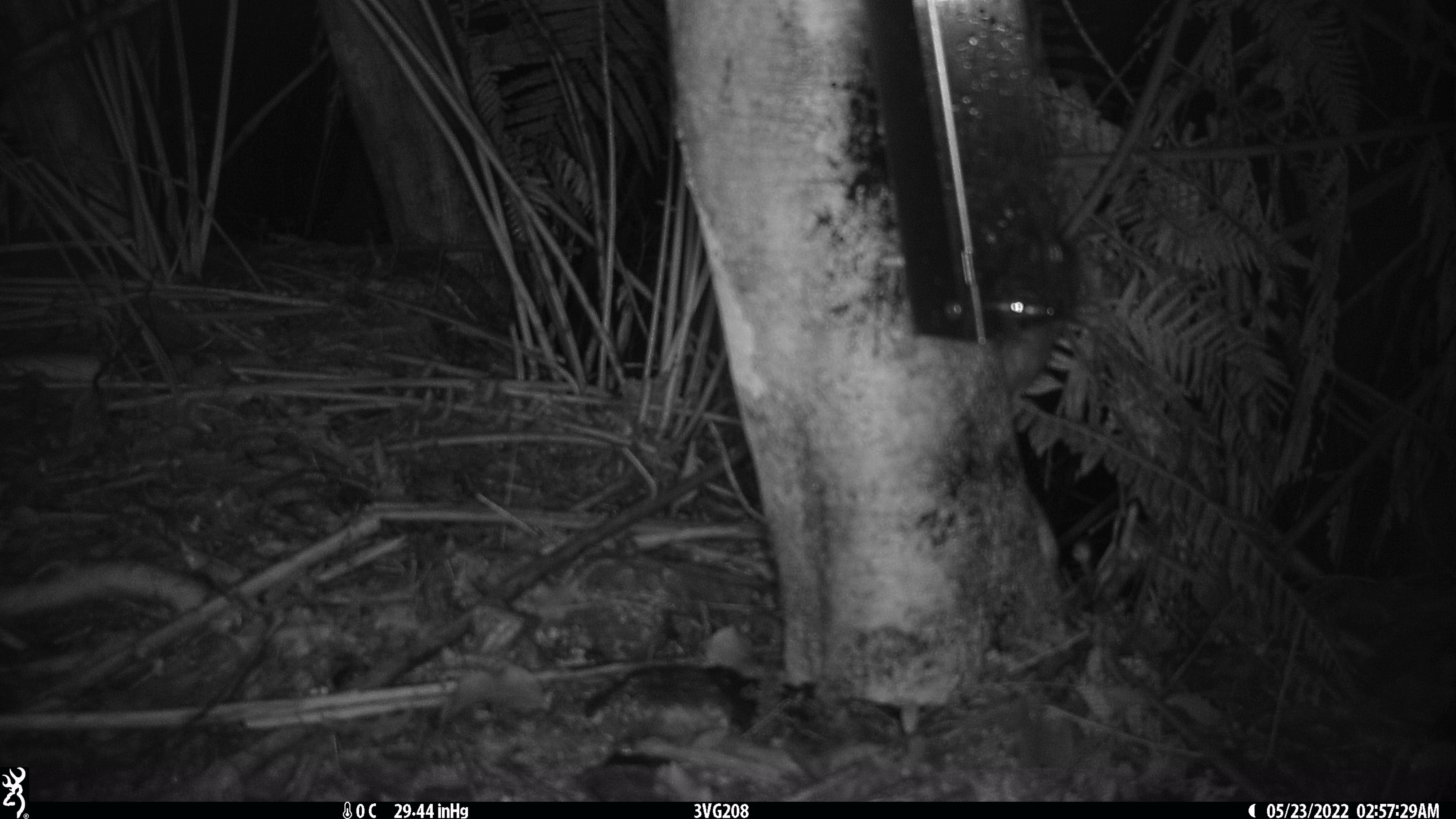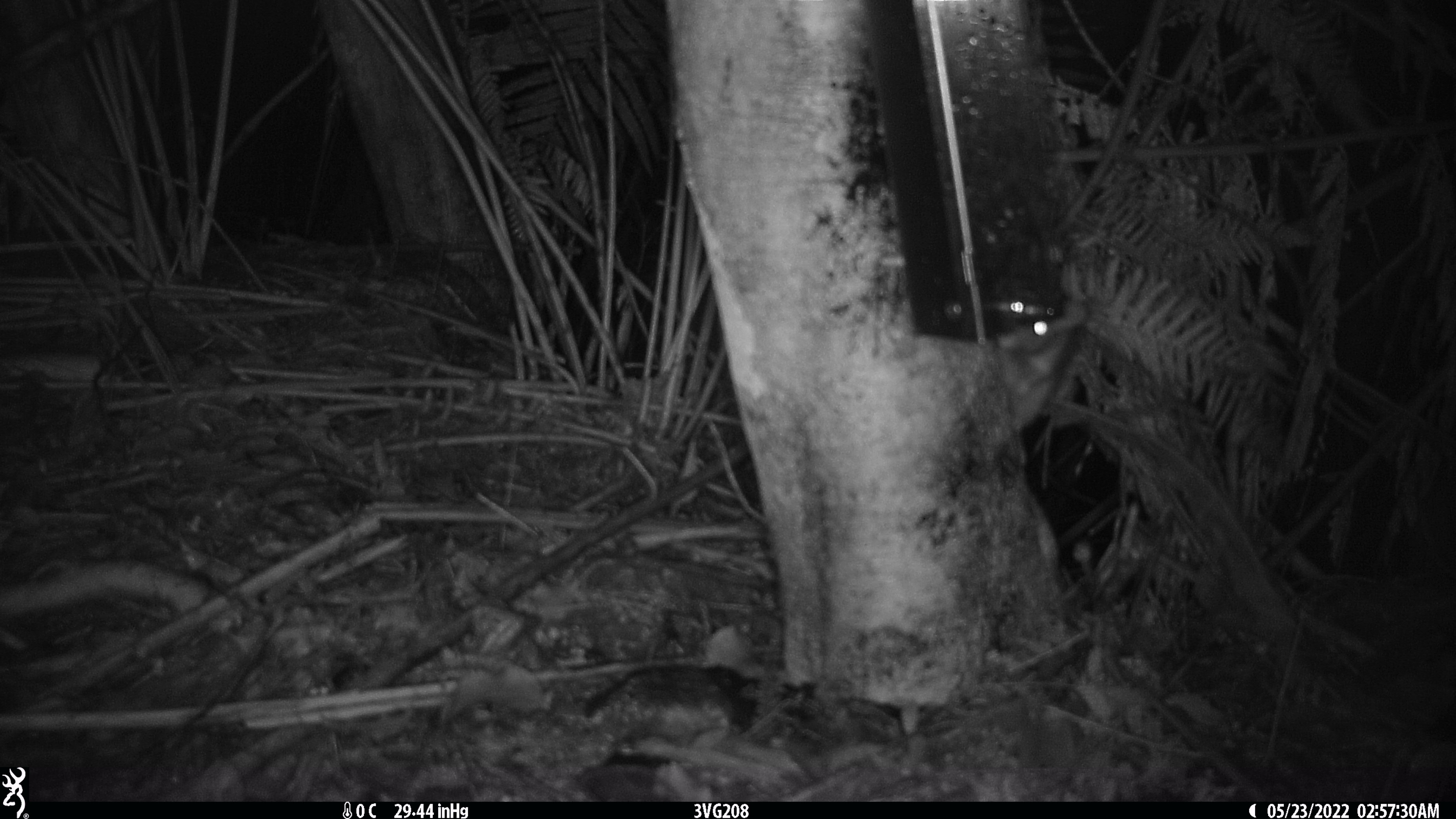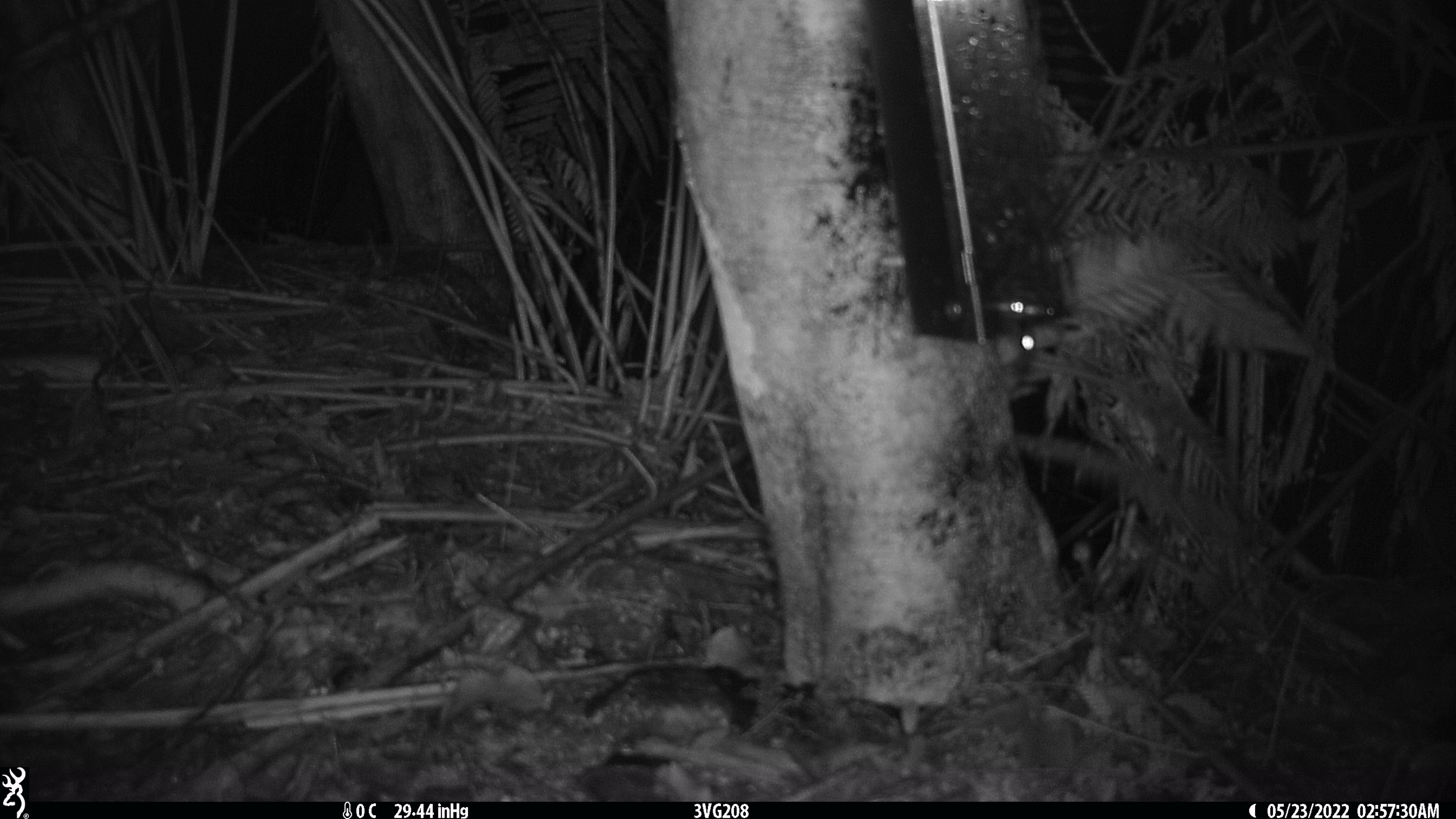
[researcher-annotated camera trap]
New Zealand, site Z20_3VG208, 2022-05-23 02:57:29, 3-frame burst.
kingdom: Animalia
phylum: Chordata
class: Mammalia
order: Rodentia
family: Muridae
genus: Rattus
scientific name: Rattus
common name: rat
Rat (Rattus).